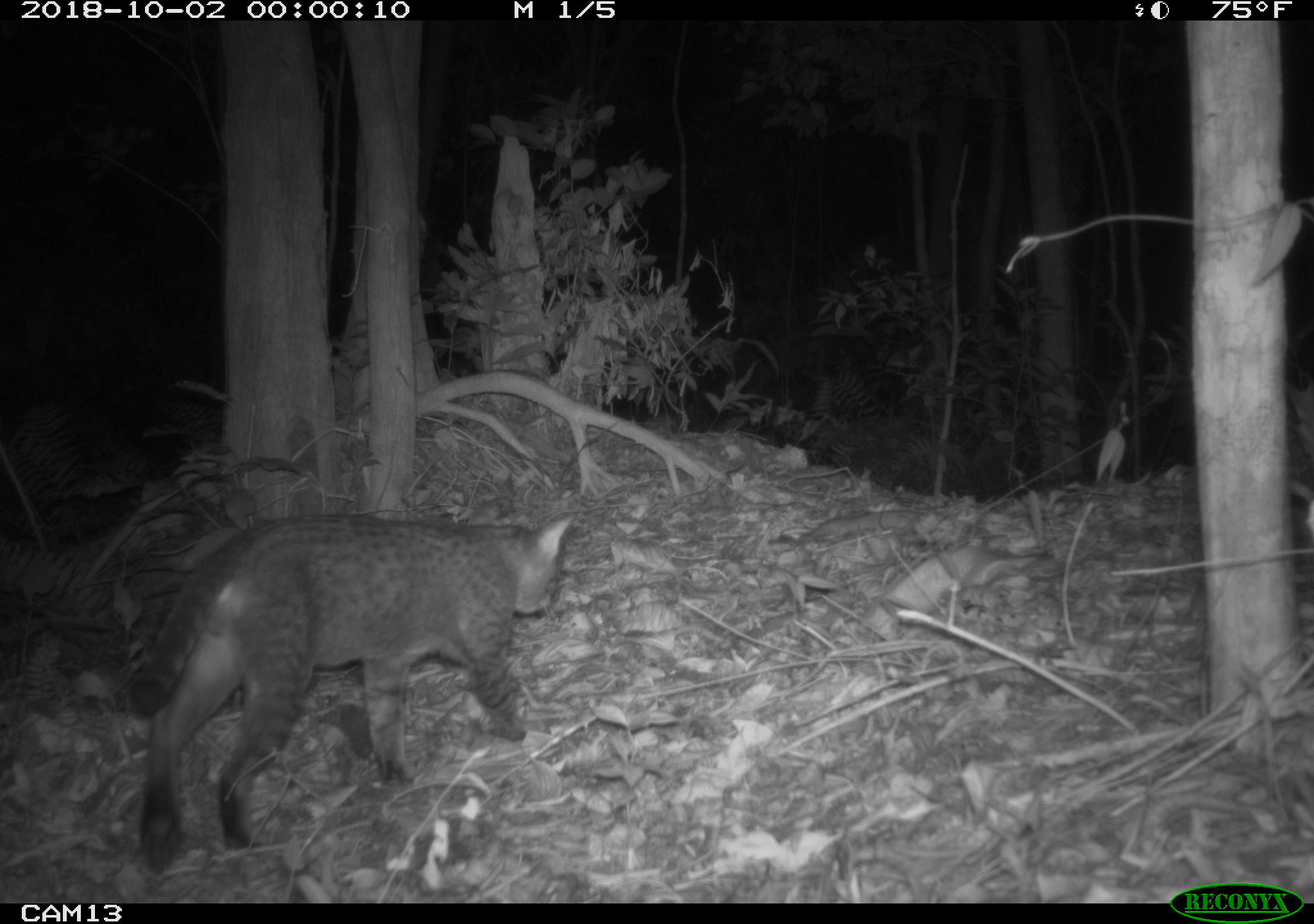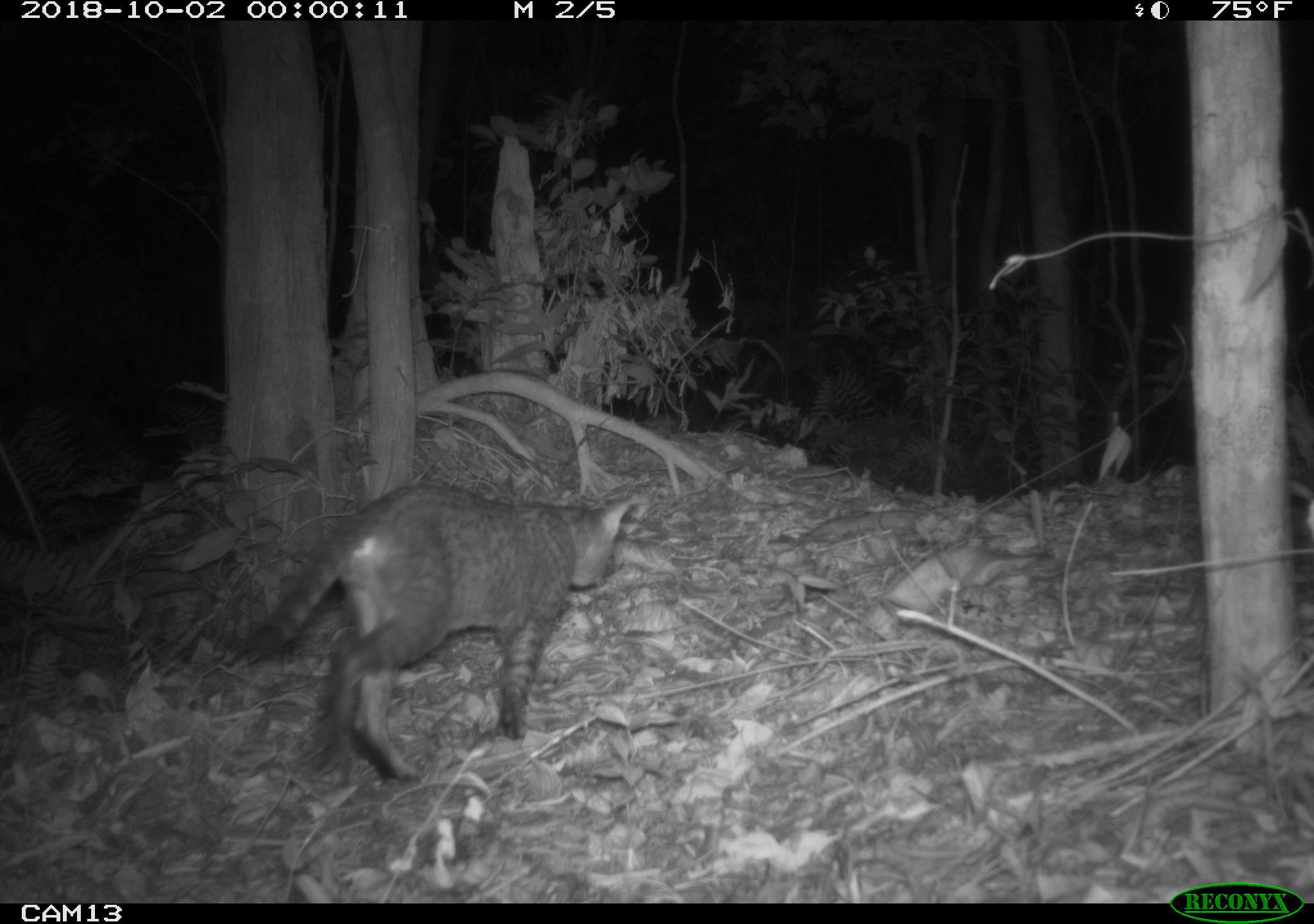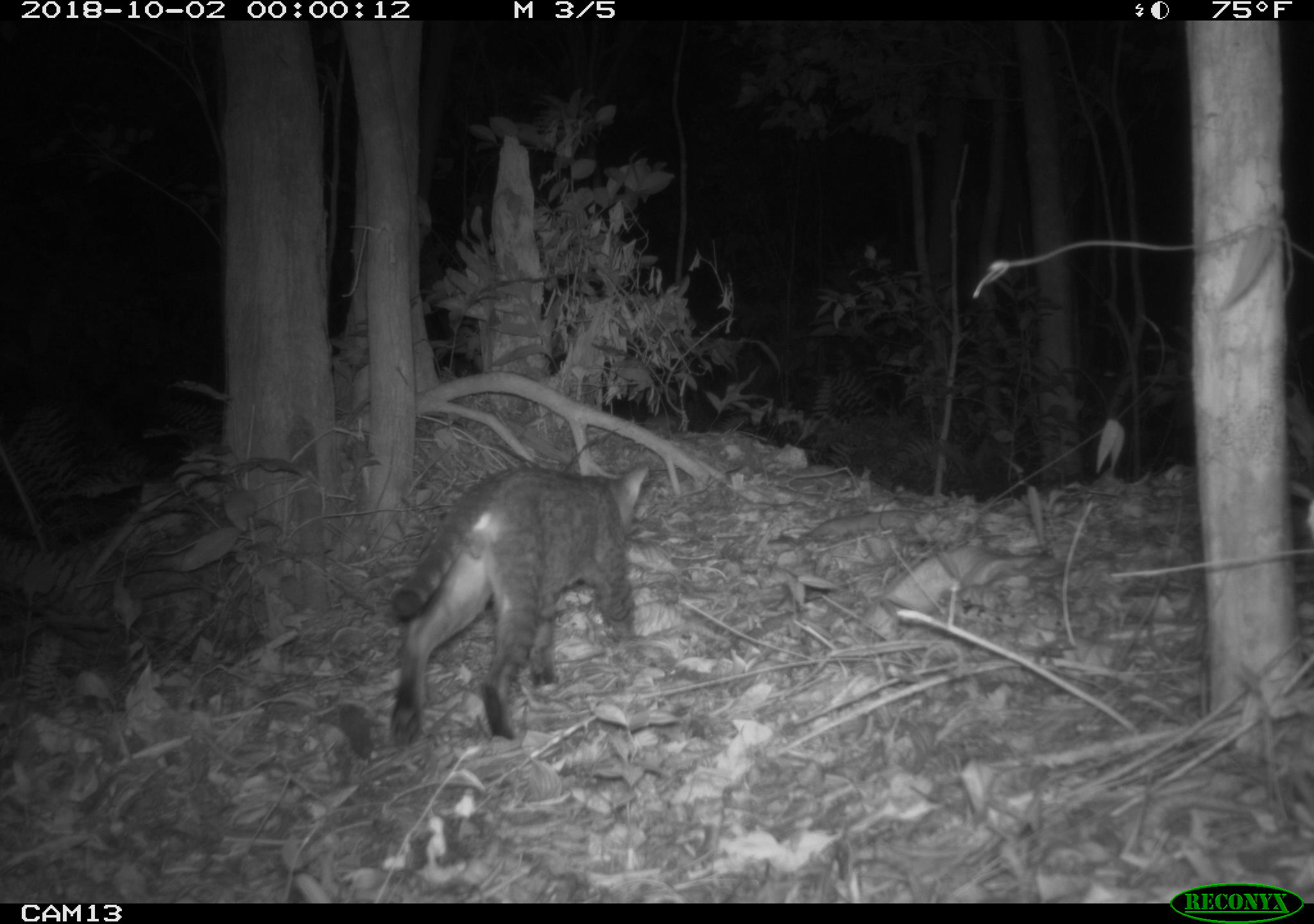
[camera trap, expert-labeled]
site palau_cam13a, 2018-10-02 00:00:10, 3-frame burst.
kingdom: Animalia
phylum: Chordata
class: Mammalia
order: Carnivora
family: Felidae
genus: Felis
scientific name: Felis catus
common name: cat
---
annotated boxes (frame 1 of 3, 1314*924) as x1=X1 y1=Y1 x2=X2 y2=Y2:
cat: x1=126 y1=508 x2=576 y2=863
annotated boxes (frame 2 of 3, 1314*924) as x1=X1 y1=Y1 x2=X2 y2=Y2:
cat: x1=244 y1=479 x2=642 y2=784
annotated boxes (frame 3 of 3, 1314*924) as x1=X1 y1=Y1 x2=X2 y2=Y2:
cat: x1=383 y1=461 x2=647 y2=745